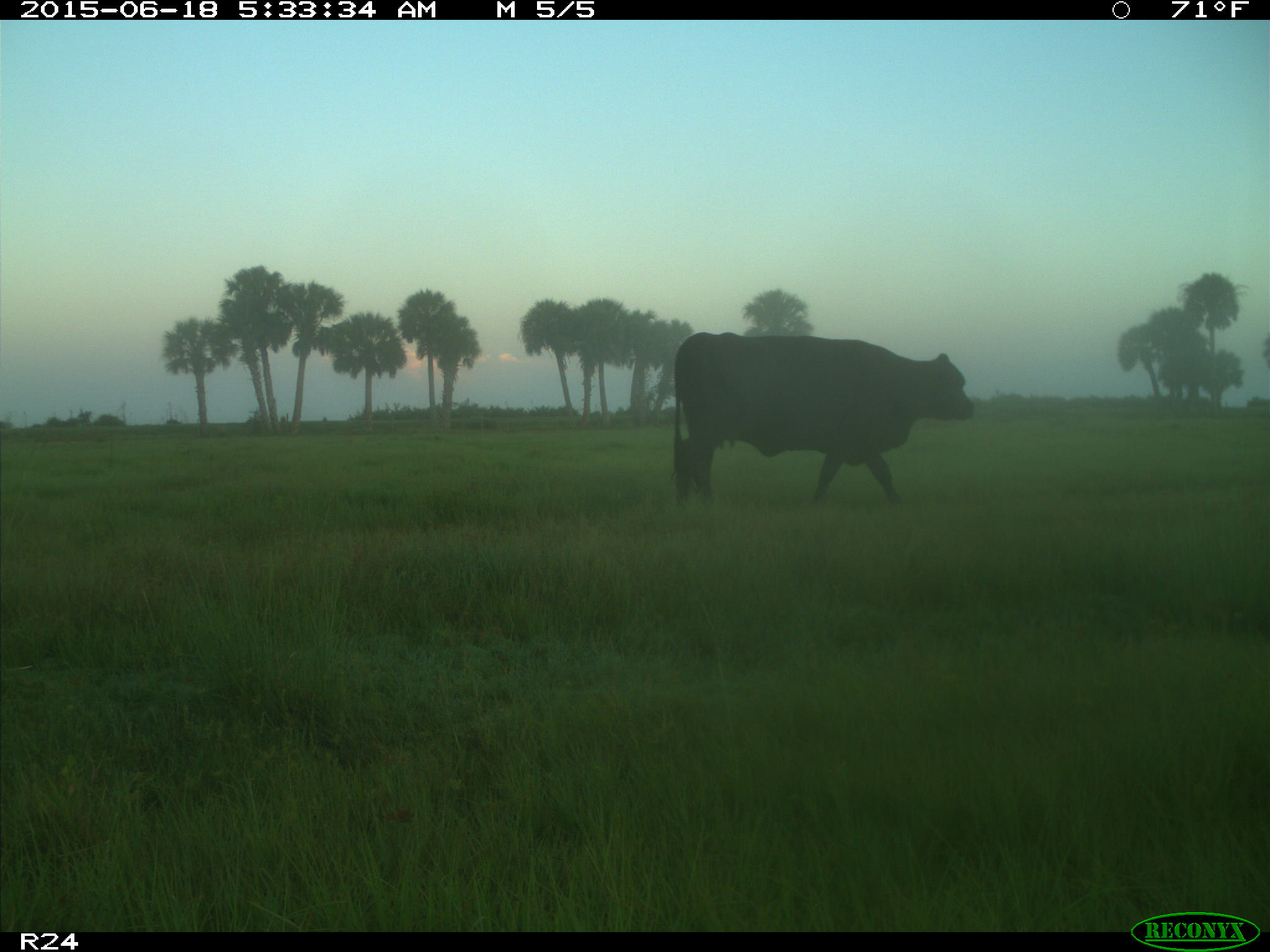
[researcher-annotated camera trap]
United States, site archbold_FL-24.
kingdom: Animalia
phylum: Chordata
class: Mammalia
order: Artiodactyla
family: Bovidae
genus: Bos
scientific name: Bos taurus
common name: domestic cow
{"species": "Bos taurus (domestic cow)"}